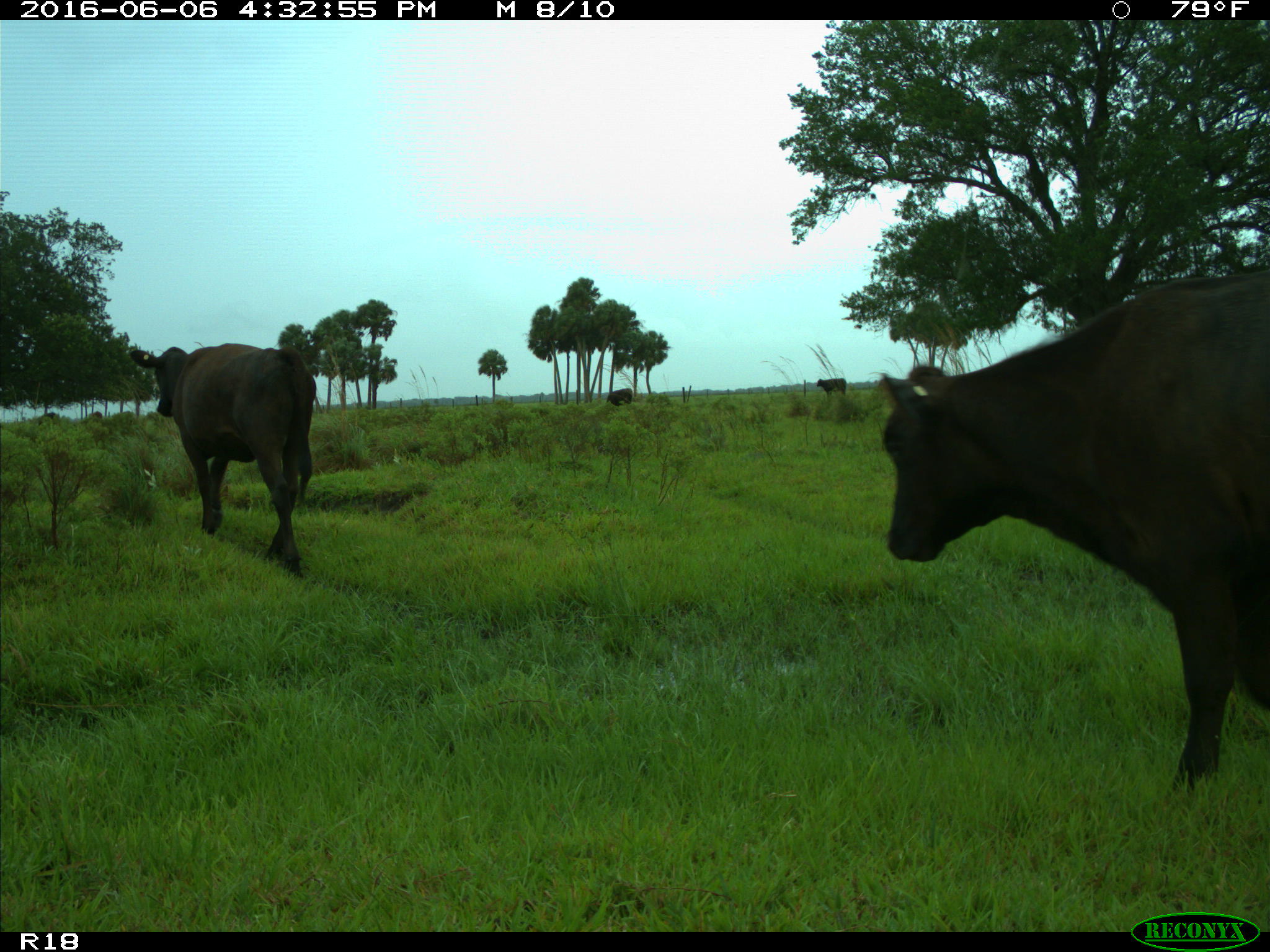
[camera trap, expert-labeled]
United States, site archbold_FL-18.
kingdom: Animalia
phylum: Chordata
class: Mammalia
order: Artiodactyla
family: Bovidae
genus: Bos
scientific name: Bos taurus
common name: domestic cow